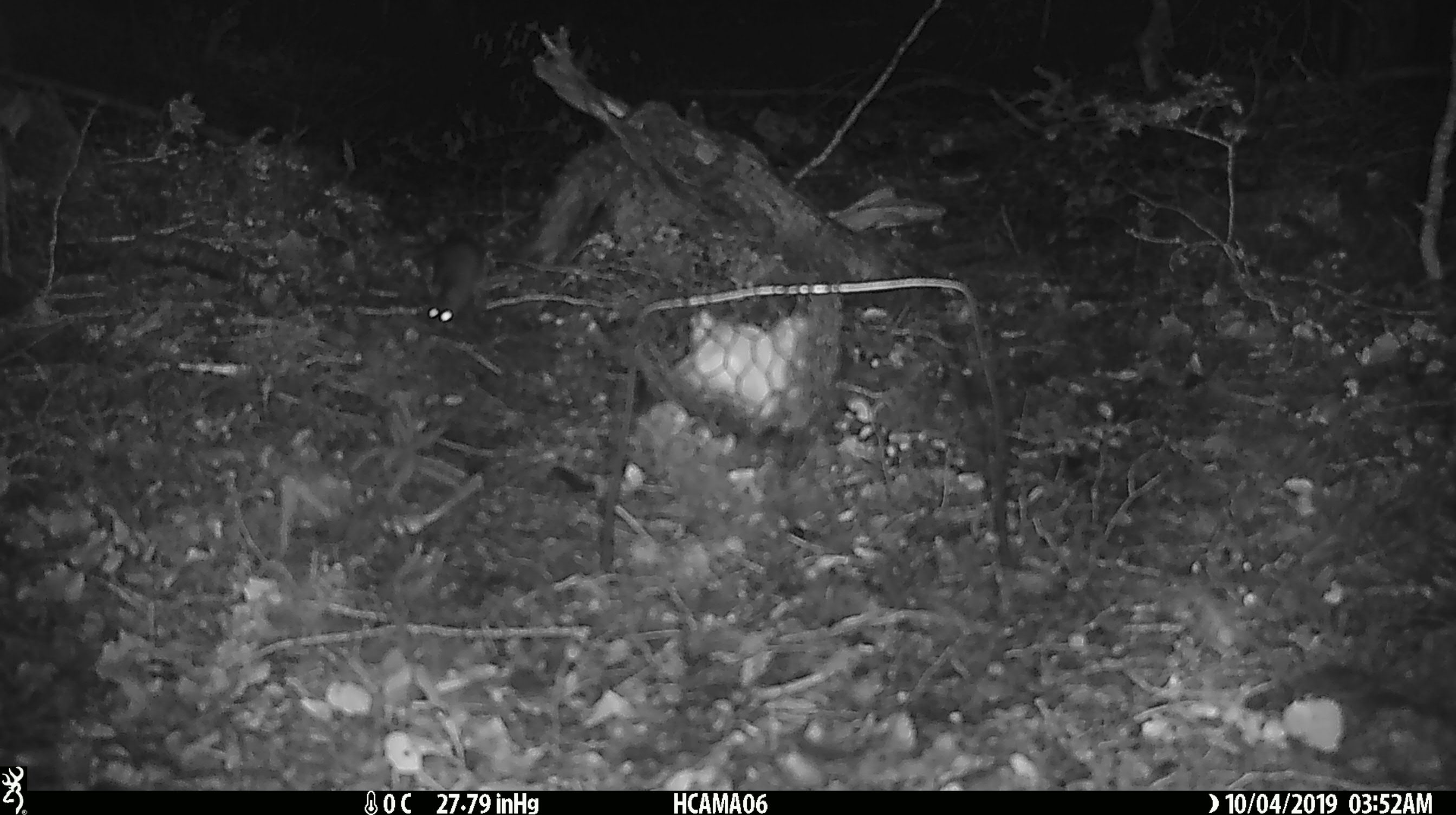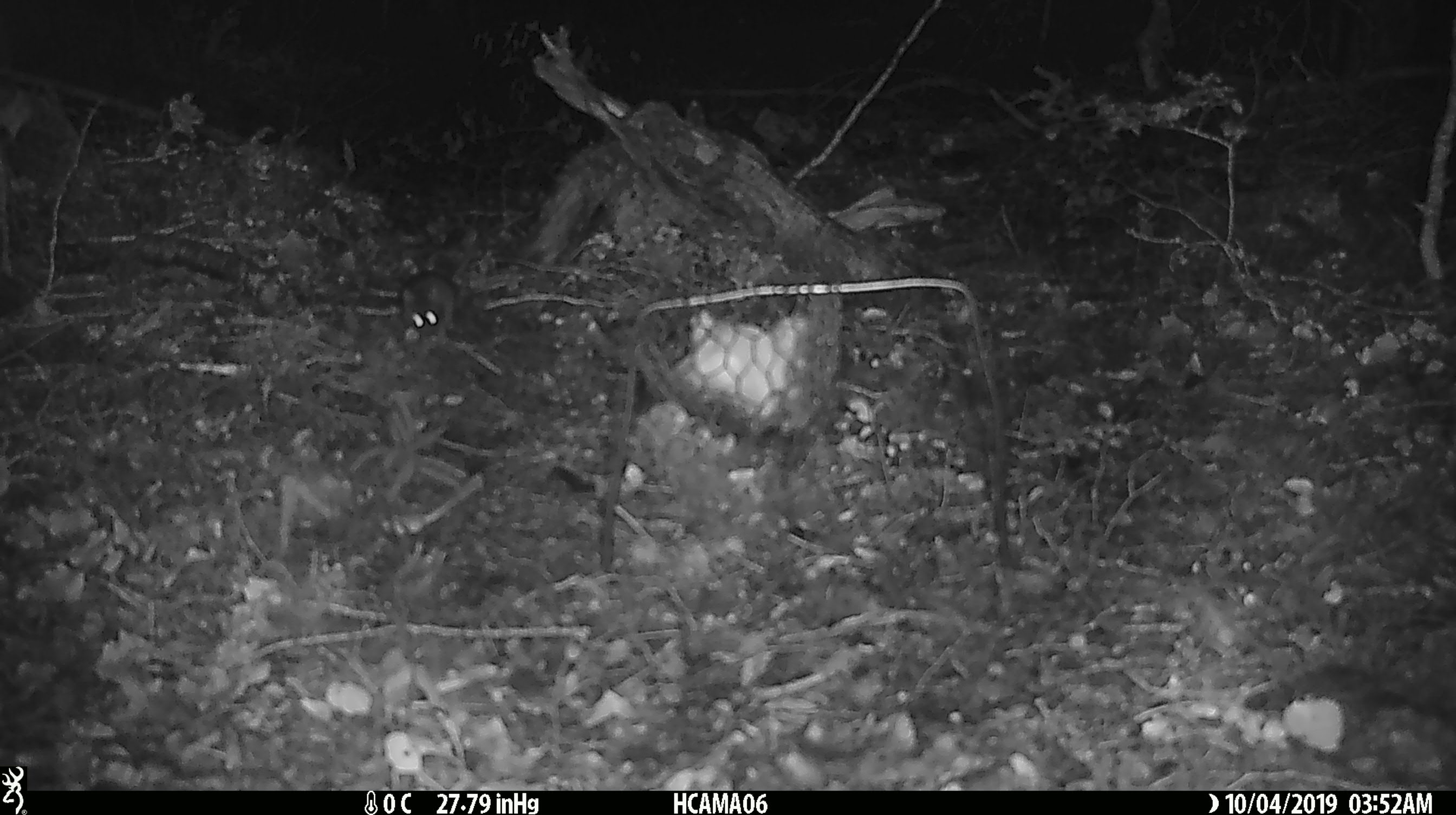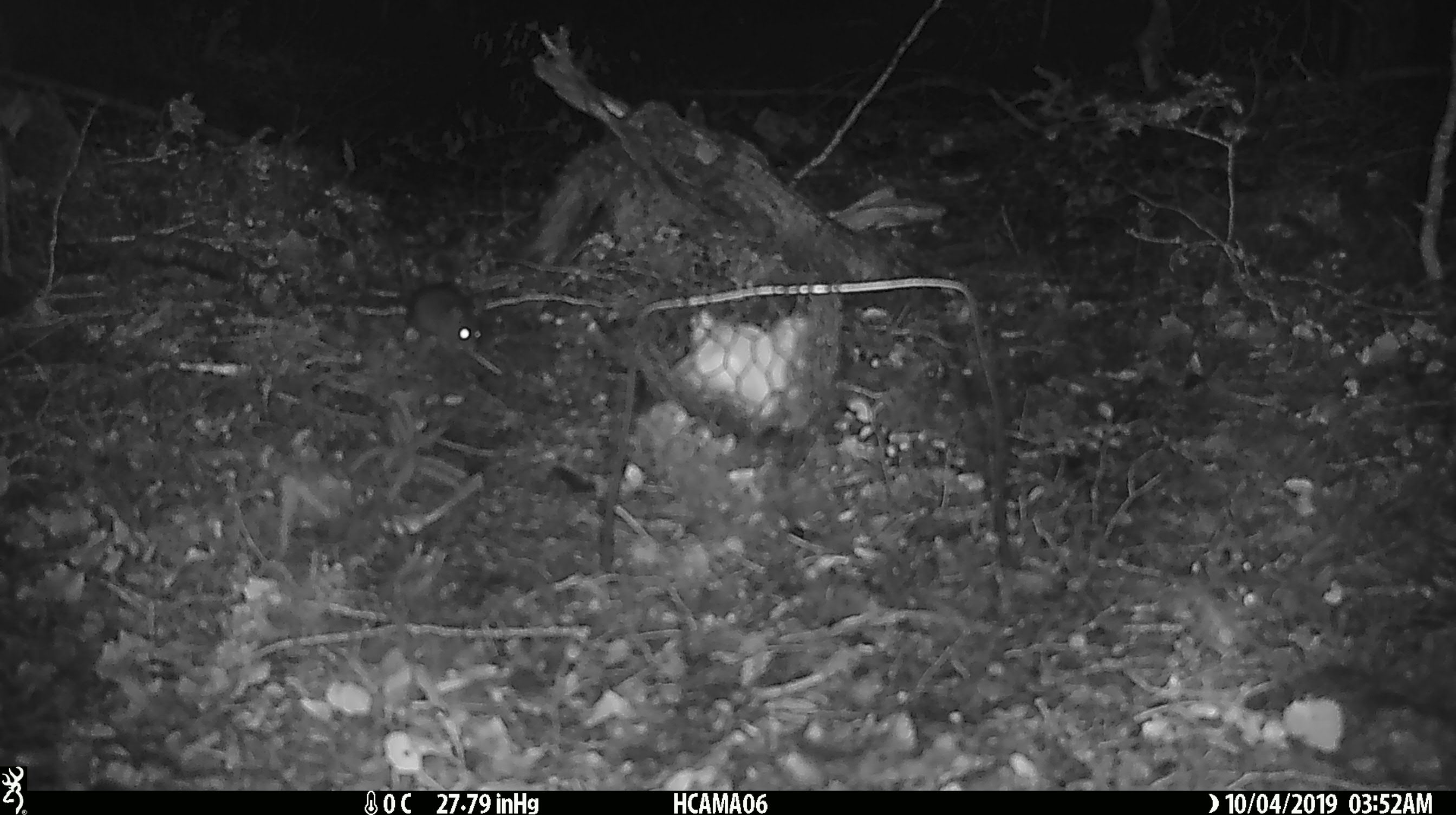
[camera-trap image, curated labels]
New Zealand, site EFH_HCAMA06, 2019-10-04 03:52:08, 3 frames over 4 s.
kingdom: Animalia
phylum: Chordata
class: Mammalia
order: Rodentia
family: Muridae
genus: Mus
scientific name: Mus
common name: mouse